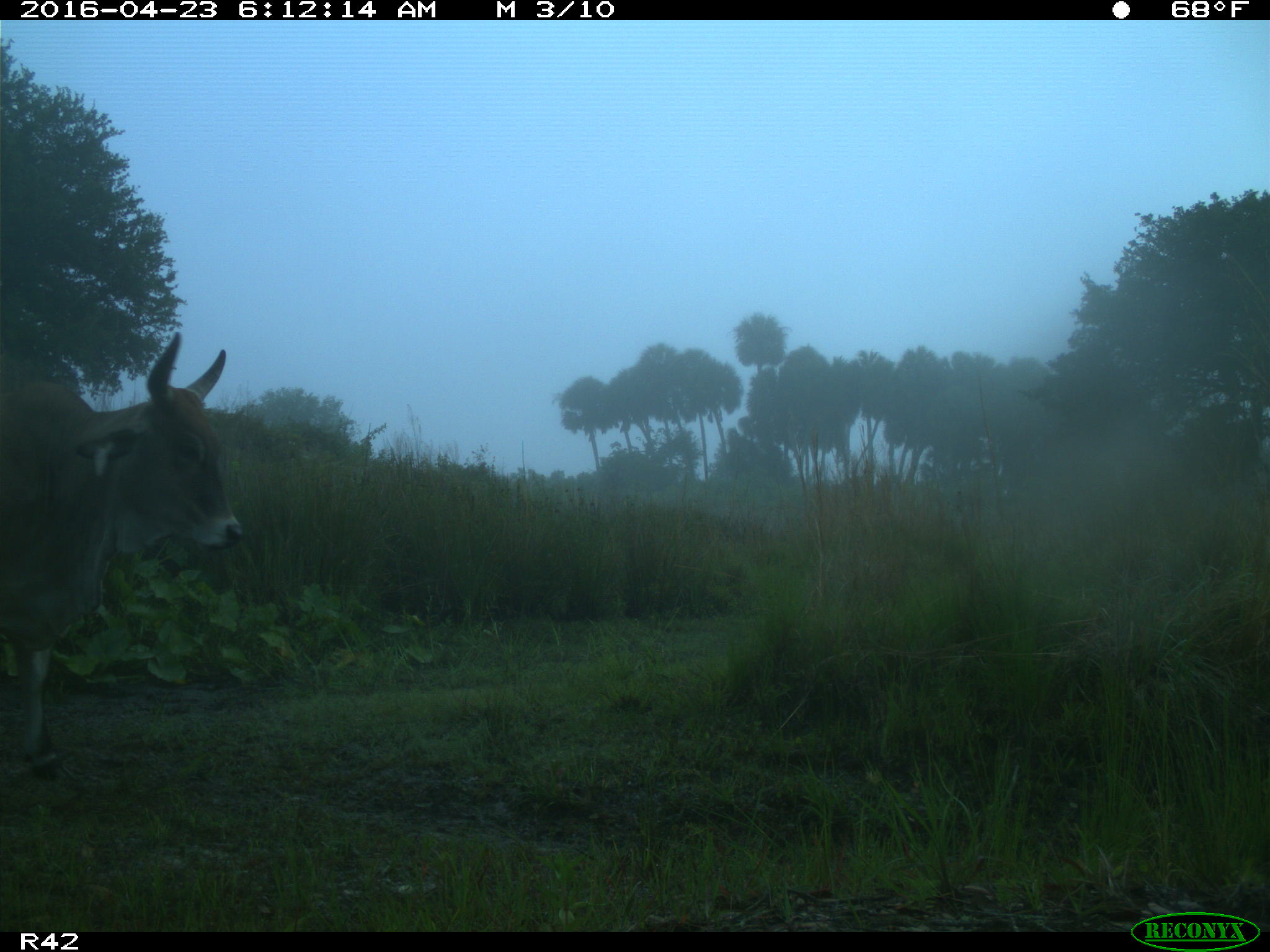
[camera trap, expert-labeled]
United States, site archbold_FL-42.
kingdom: Animalia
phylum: Chordata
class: Mammalia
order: Artiodactyla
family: Bovidae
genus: Bos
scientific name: Bos taurus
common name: domestic cow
Bos taurus (domestic cow).